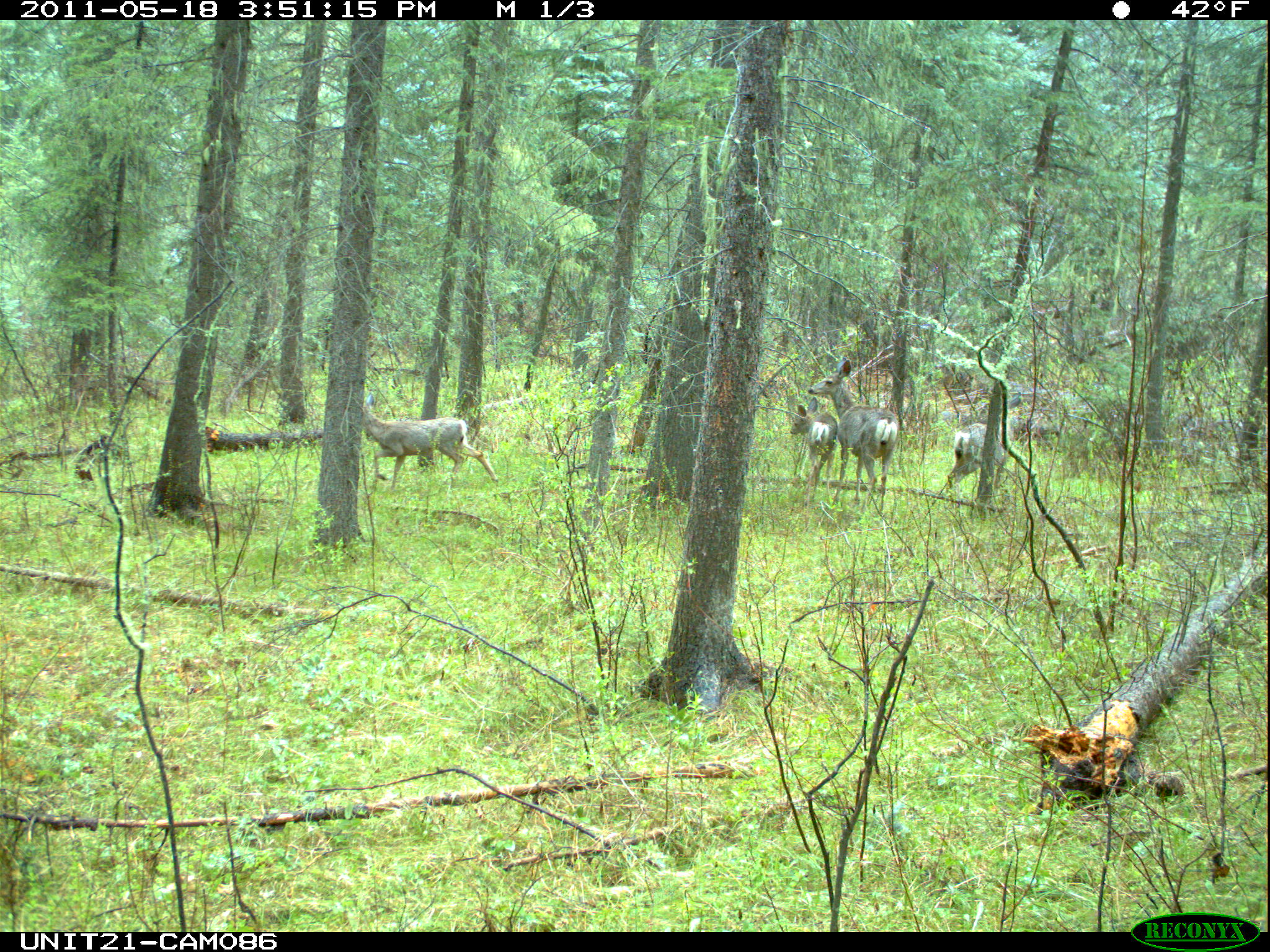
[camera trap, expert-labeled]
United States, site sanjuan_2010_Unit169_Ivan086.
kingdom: Animalia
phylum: Chordata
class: Mammalia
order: Artiodactyla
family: Cervidae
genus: Odocoileus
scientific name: Odocoileus hemionus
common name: mule deer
Odocoileus hemionus (mule deer).